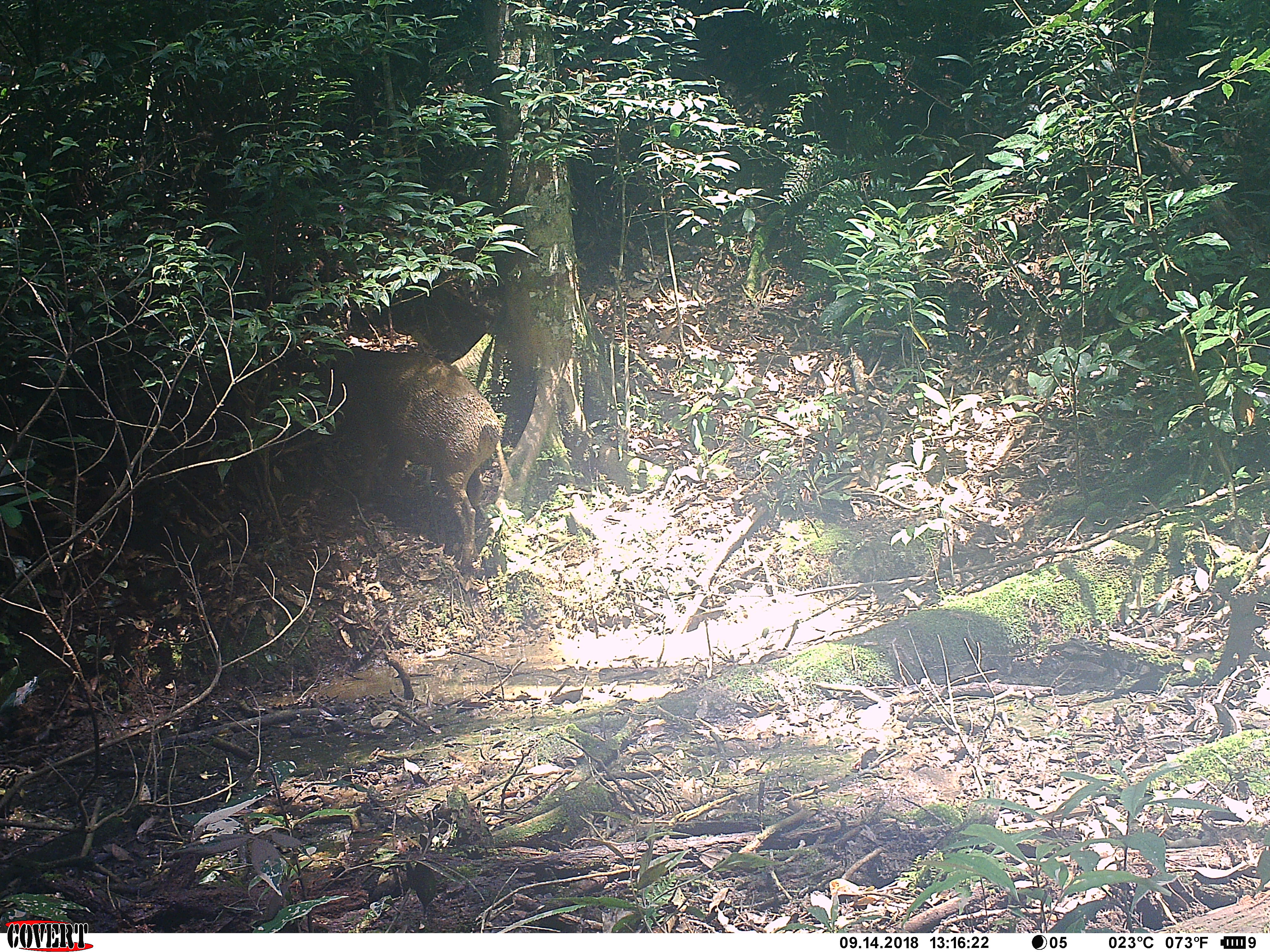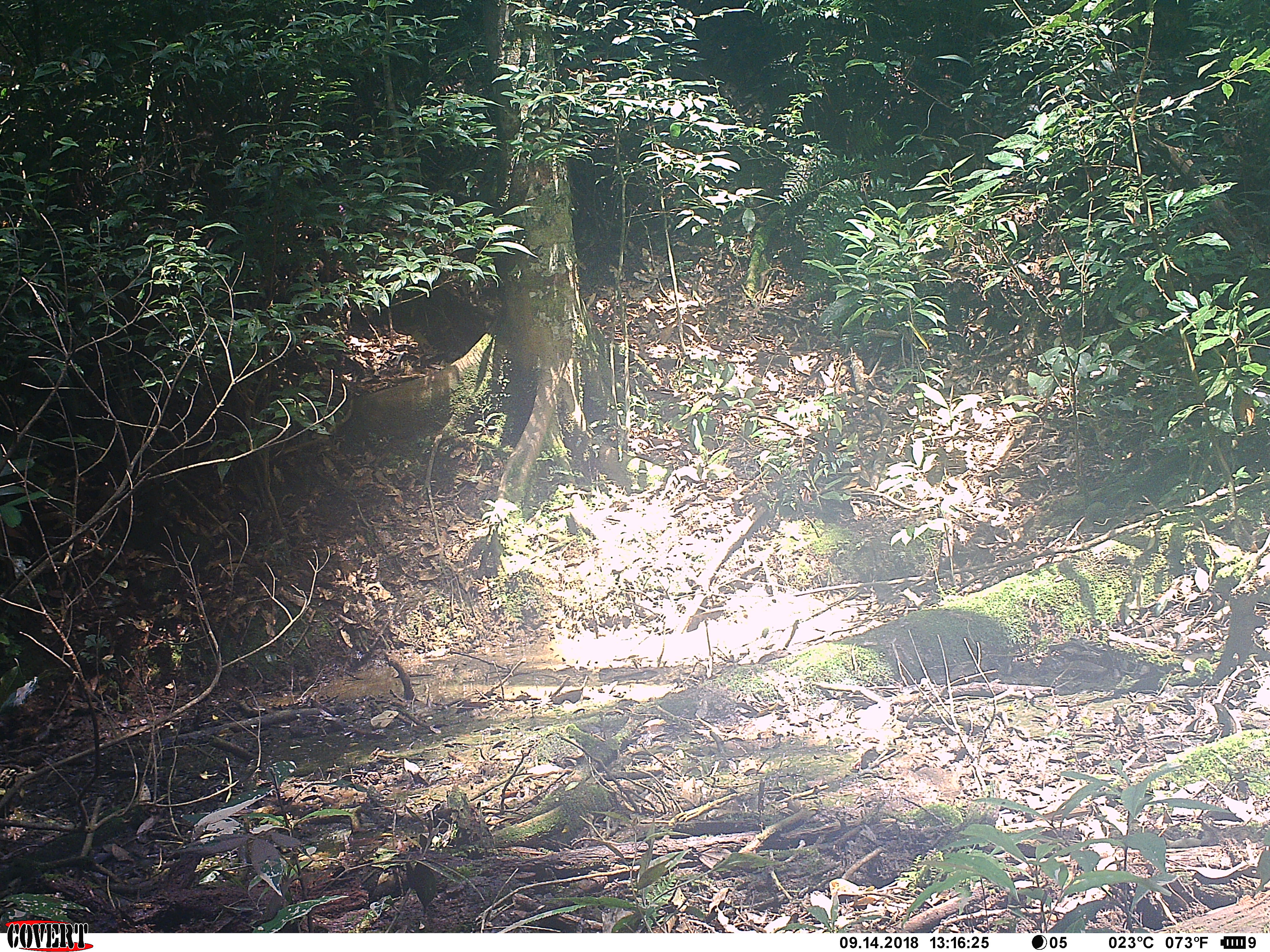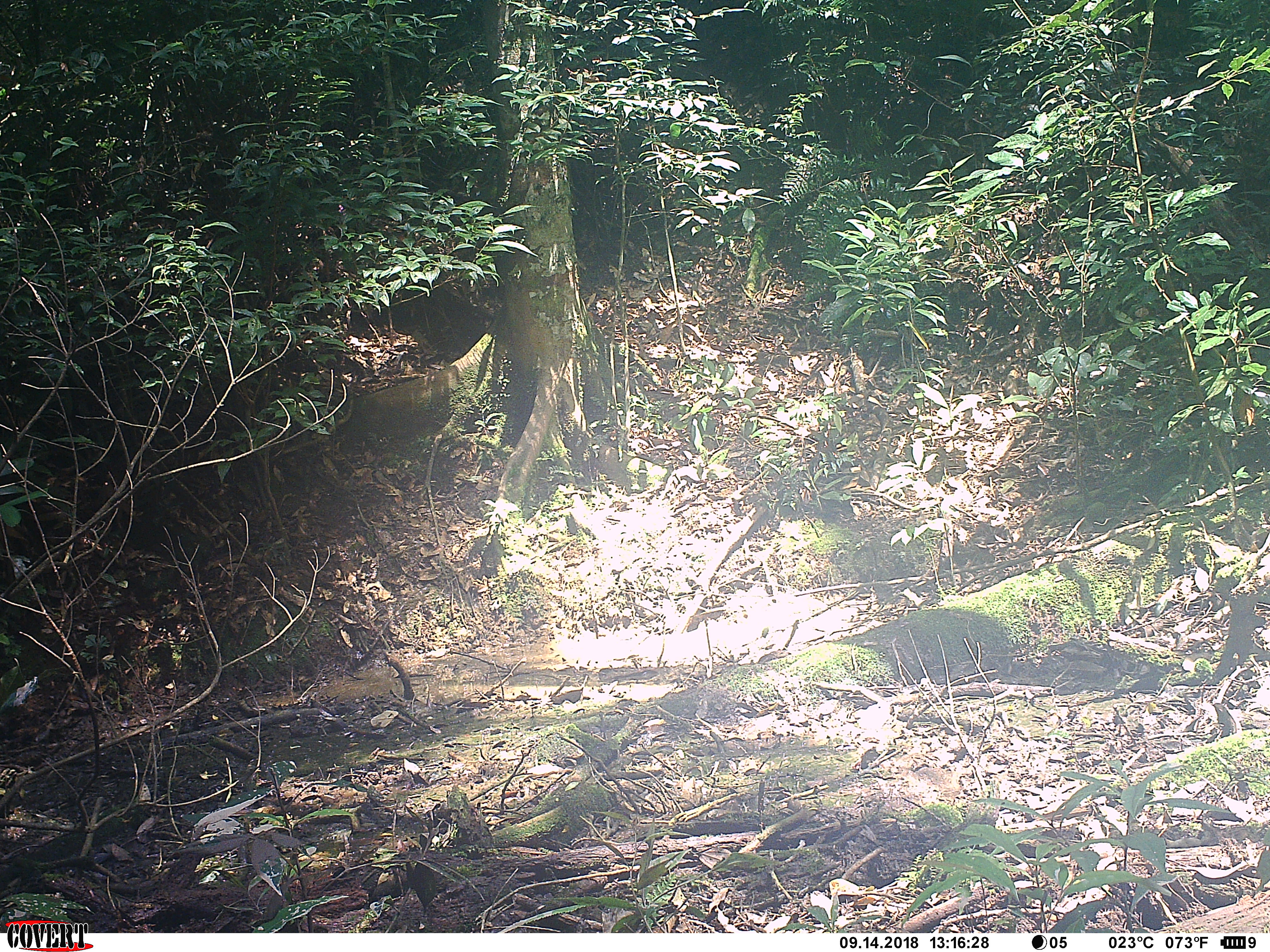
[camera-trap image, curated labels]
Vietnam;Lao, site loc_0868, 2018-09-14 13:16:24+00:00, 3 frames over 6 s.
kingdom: Animalia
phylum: Chordata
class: Mammalia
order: Artiodactyla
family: Suidae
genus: Sus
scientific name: Sus scrofa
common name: eurasian wild pig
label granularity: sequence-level